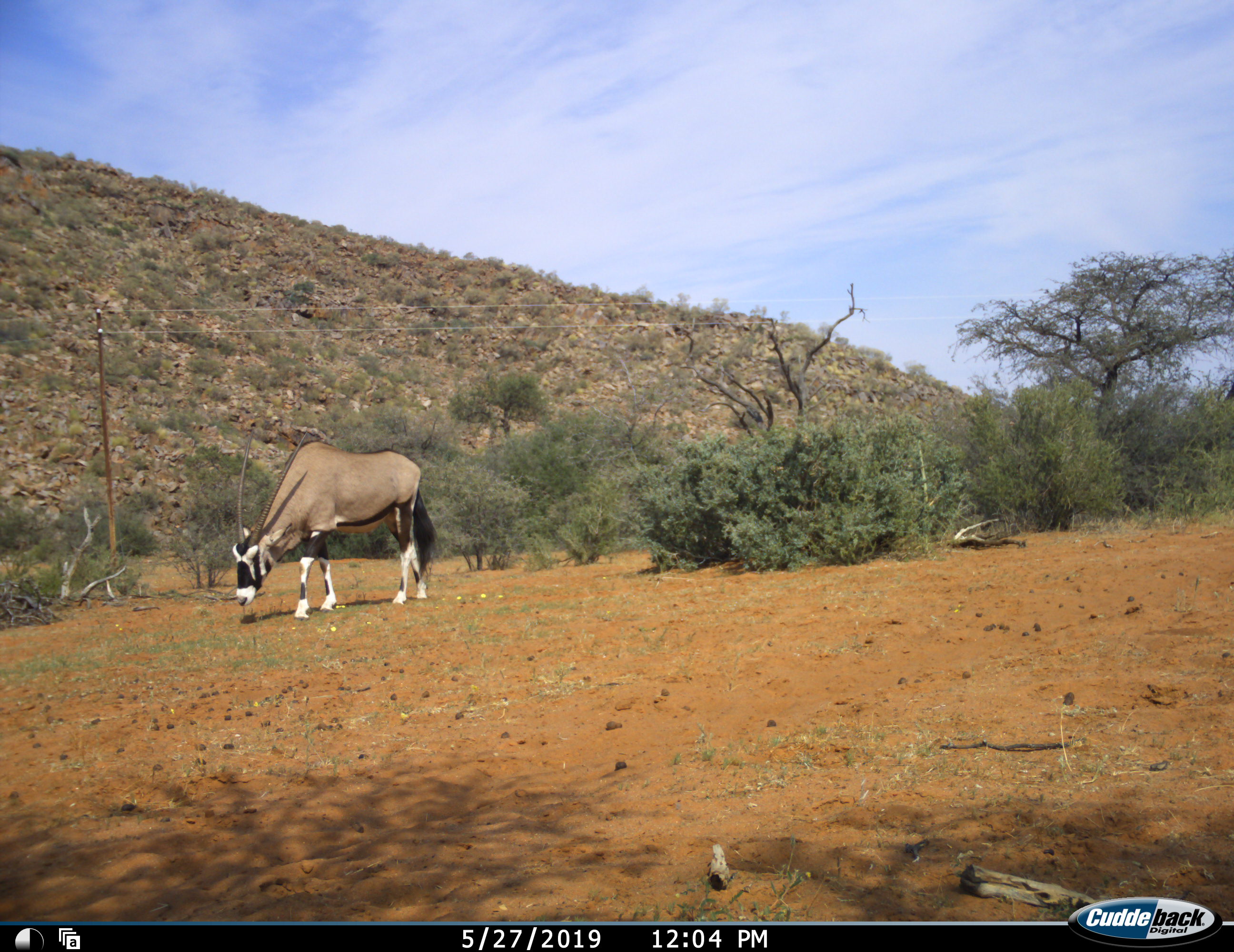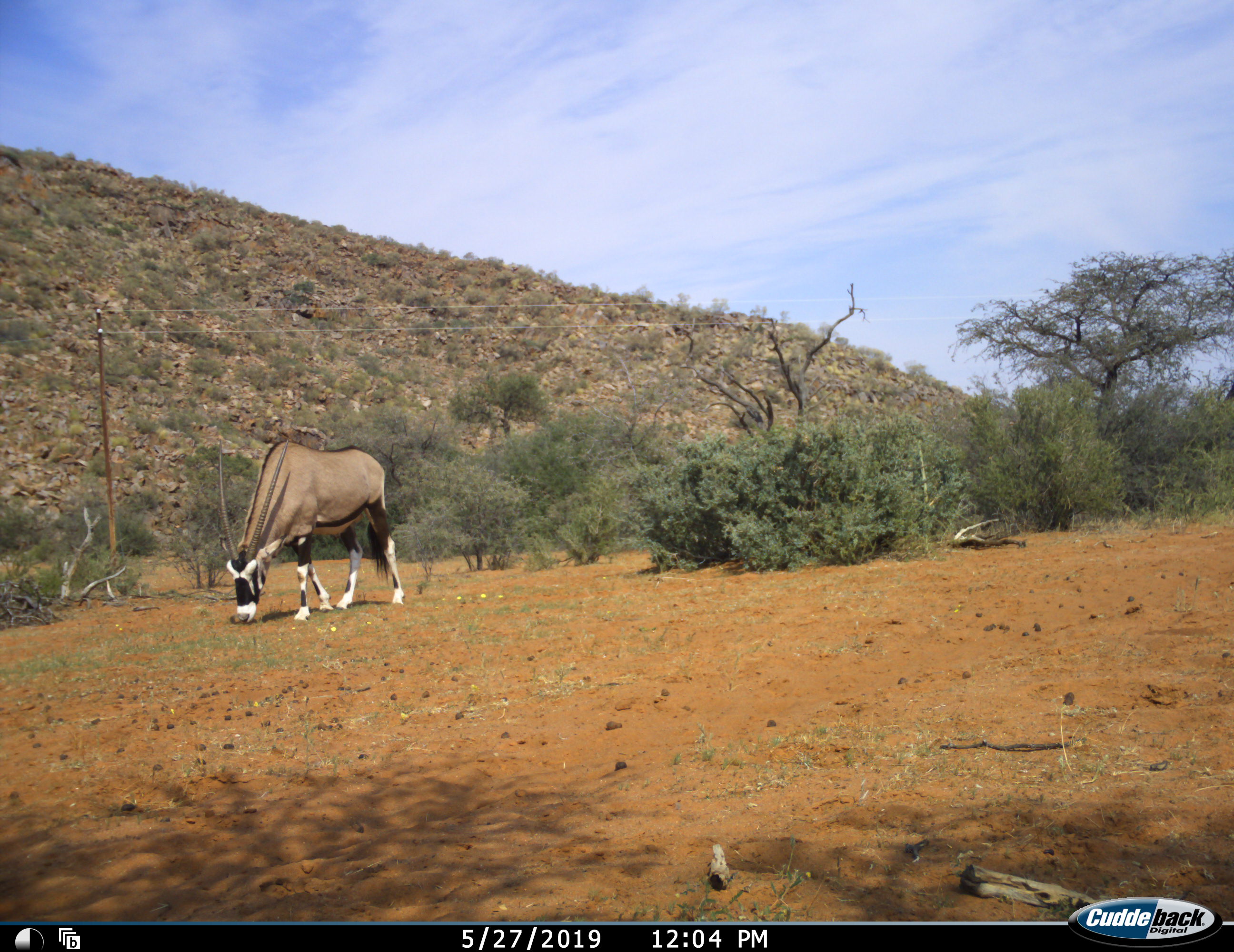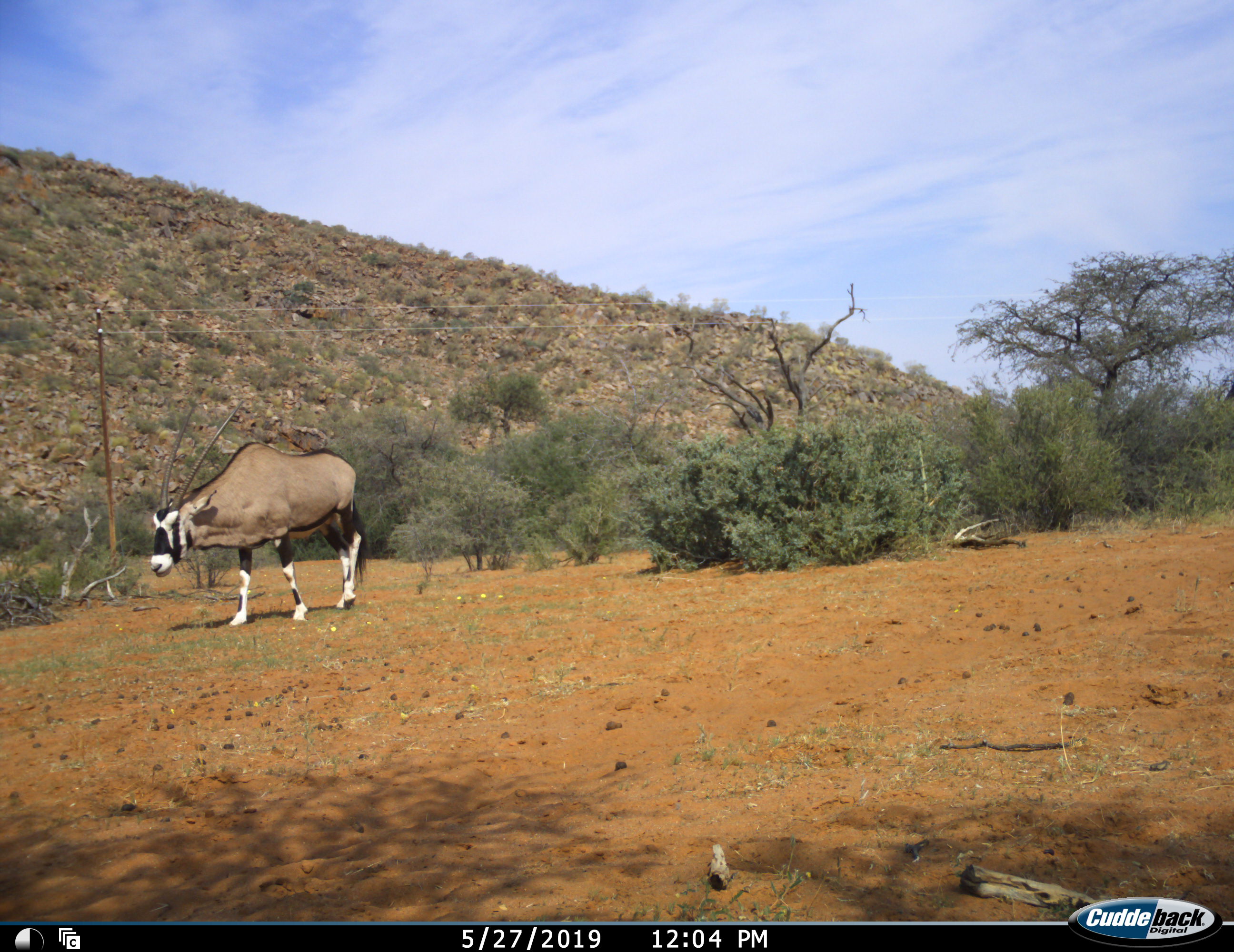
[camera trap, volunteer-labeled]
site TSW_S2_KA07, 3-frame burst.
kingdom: Animalia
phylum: Chordata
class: Mammalia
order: Artiodactyla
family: Bovidae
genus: Oryx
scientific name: Oryx gazella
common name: gemsbok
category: oryx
Oryx (gemsbok) (Oryx gazella), count 1. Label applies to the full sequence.